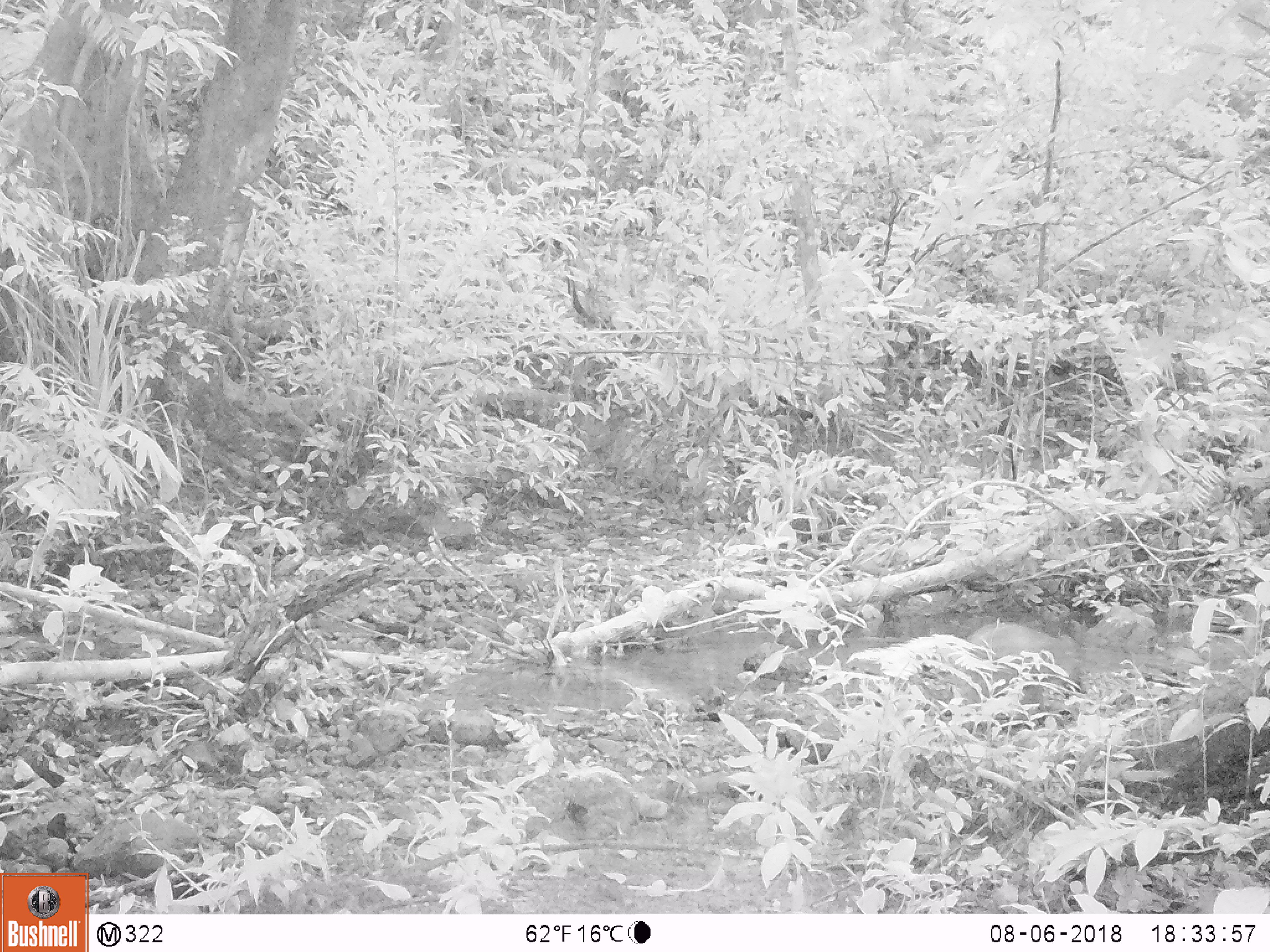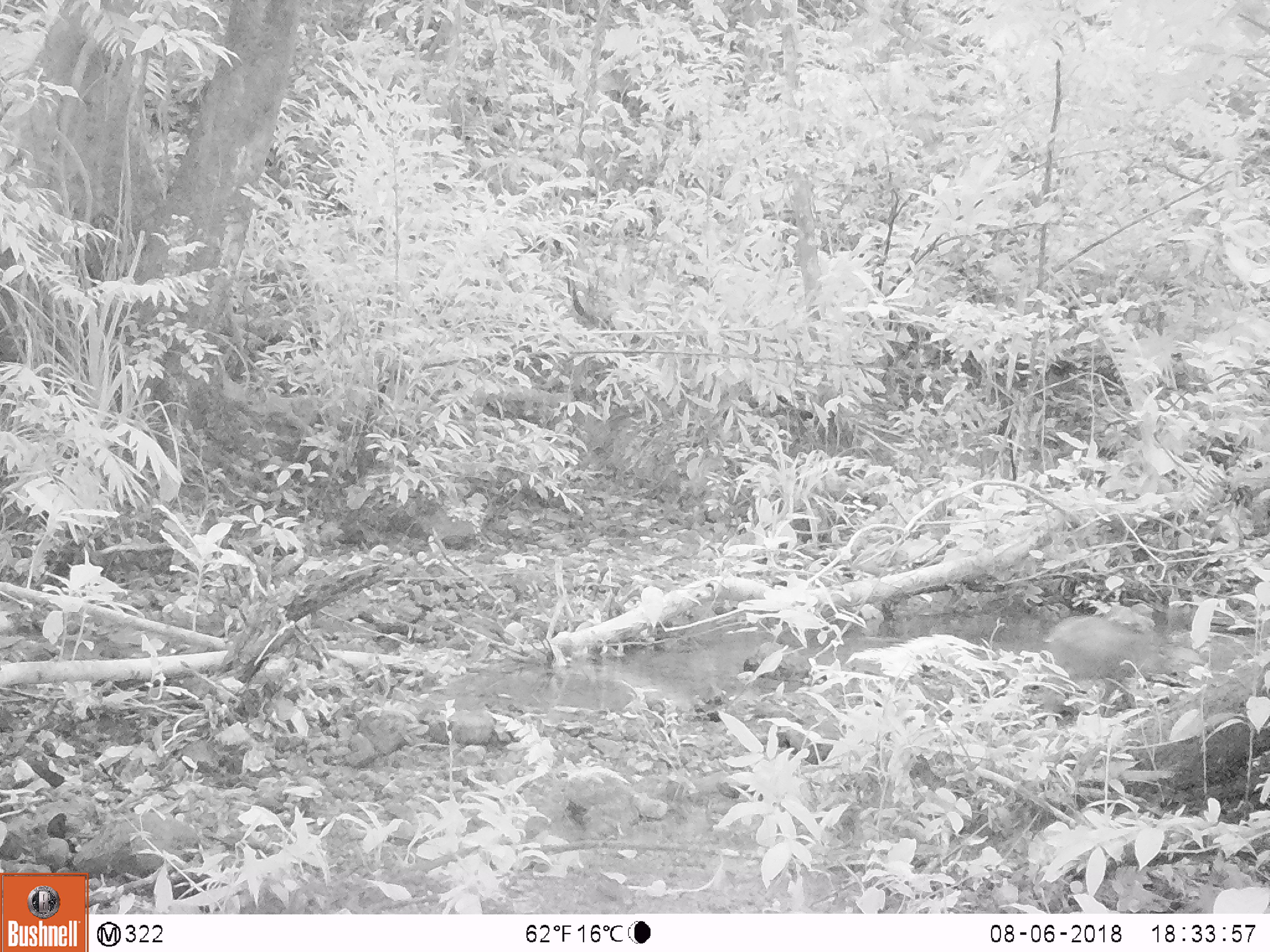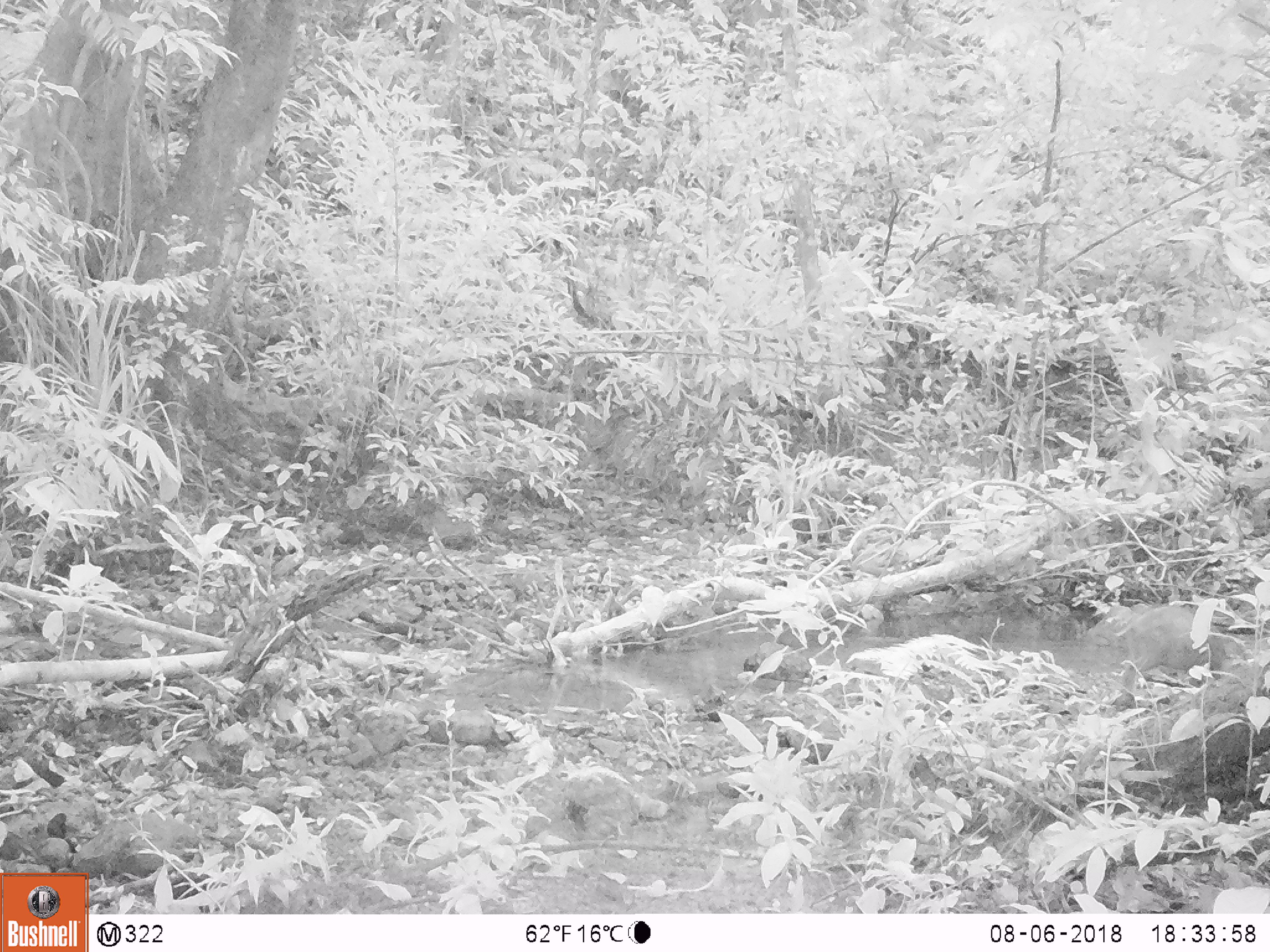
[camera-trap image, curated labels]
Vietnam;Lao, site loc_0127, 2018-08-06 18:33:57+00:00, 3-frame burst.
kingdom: Animalia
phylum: Chordata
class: Mammalia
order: Artiodactyla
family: Suidae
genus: Sus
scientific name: Sus scrofa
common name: eurasian wild pig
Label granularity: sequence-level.